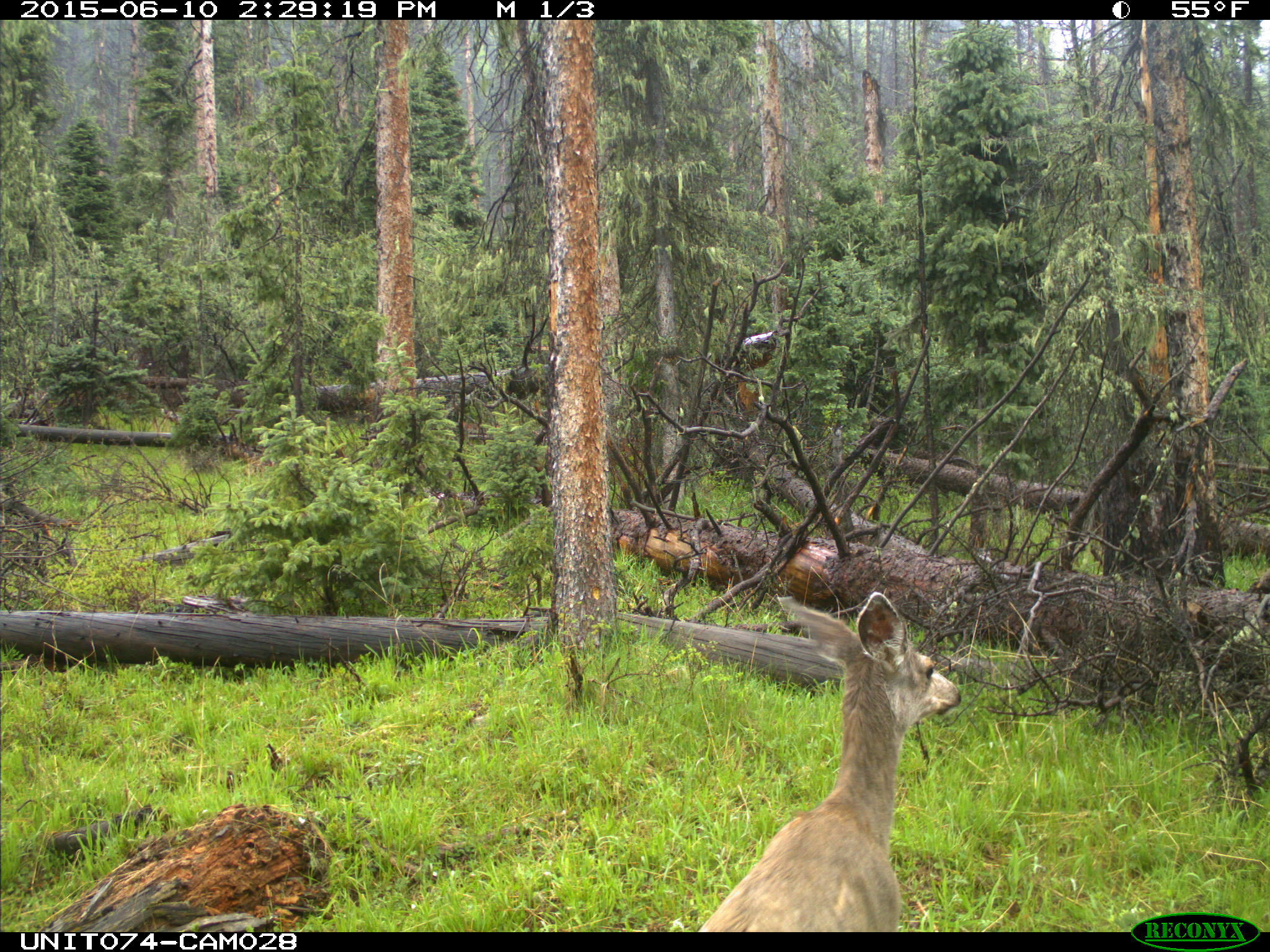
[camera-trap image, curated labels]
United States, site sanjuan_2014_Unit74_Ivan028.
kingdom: Animalia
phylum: Chordata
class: Mammalia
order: Artiodactyla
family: Cervidae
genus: Odocoileus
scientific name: Odocoileus hemionus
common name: mule deer